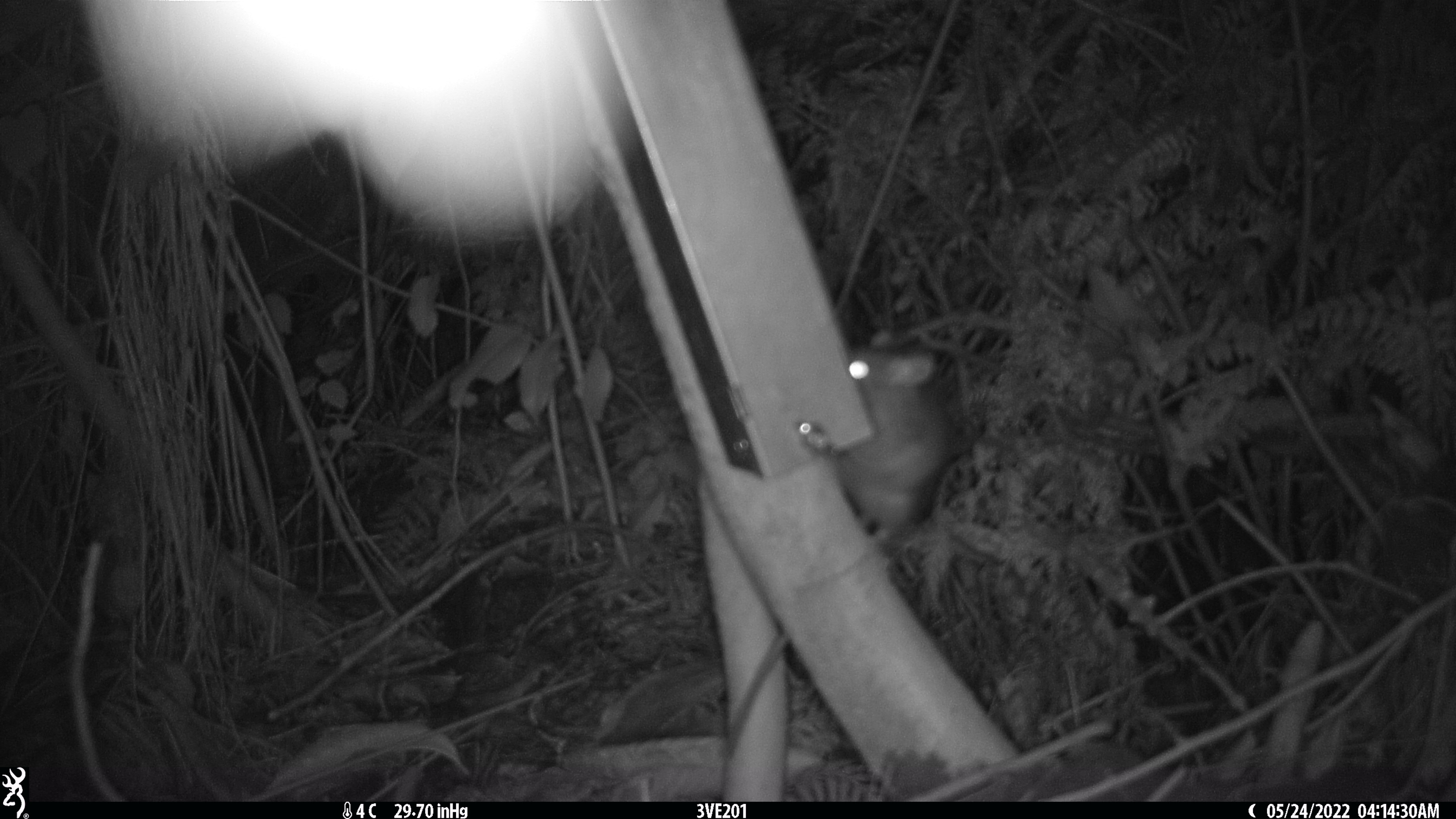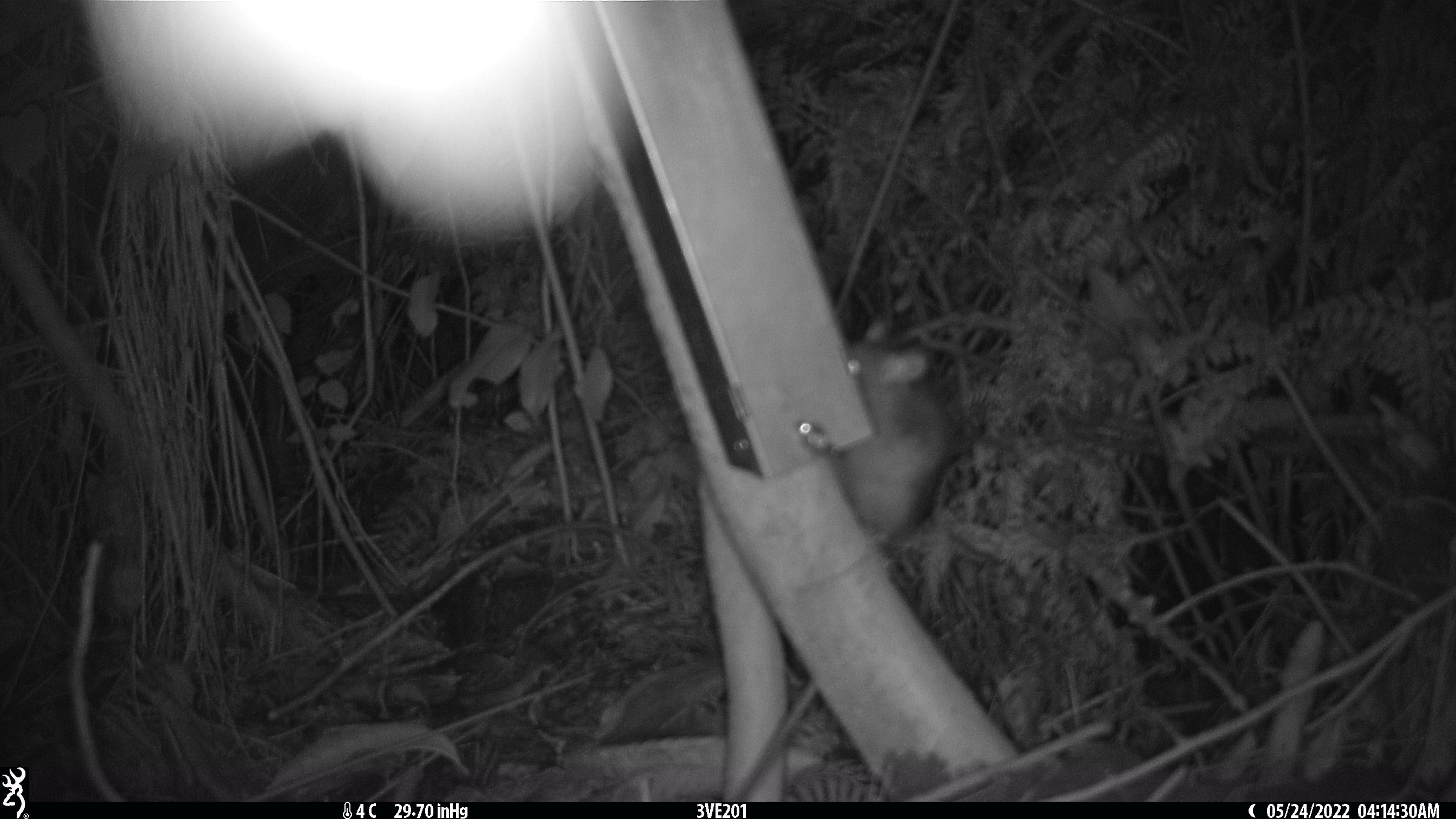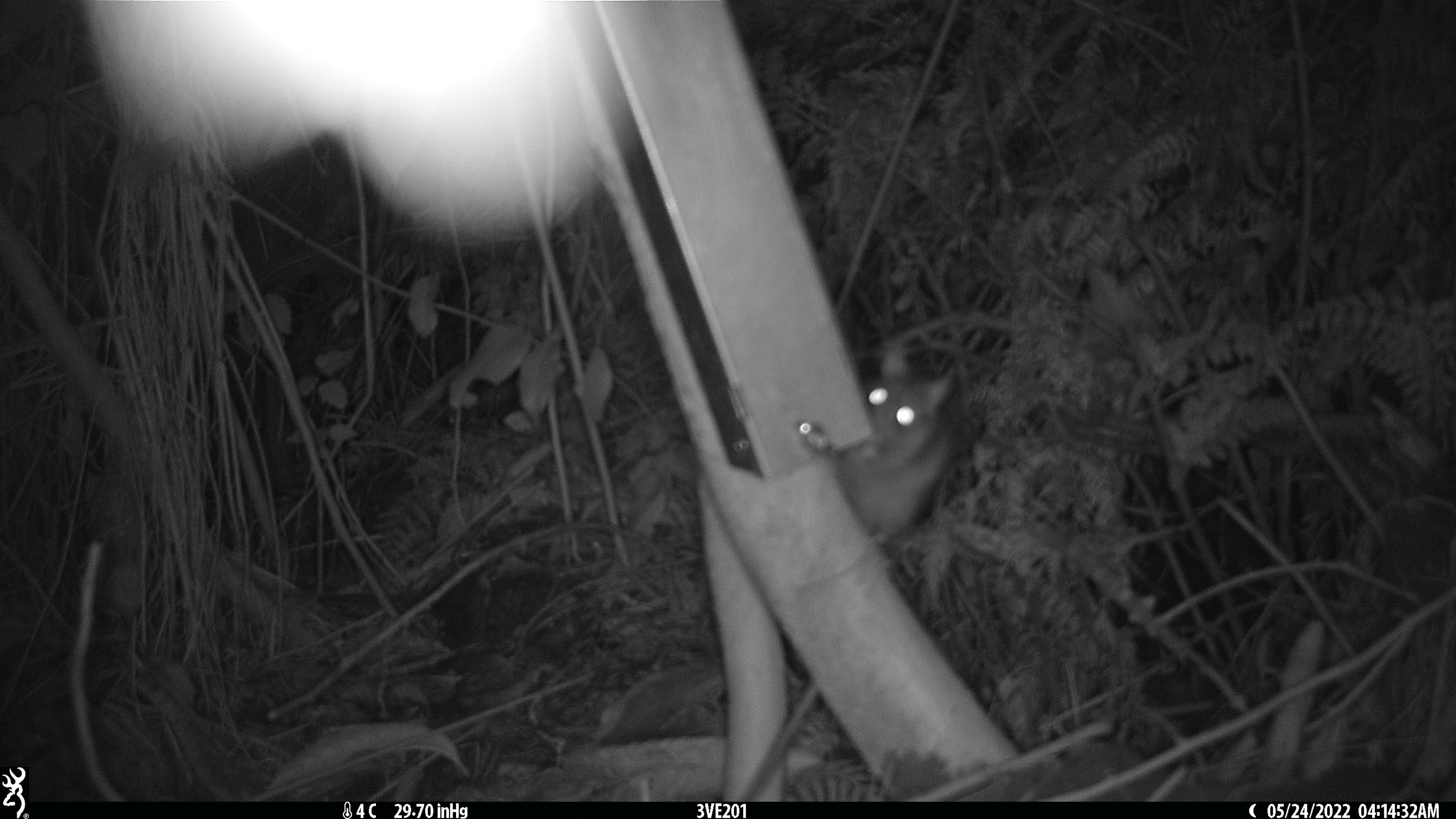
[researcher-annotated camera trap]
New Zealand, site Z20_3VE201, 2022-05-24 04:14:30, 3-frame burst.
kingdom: Animalia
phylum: Chordata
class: Mammalia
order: Rodentia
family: Muridae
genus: Rattus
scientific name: Rattus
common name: rat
Rat (Rattus).